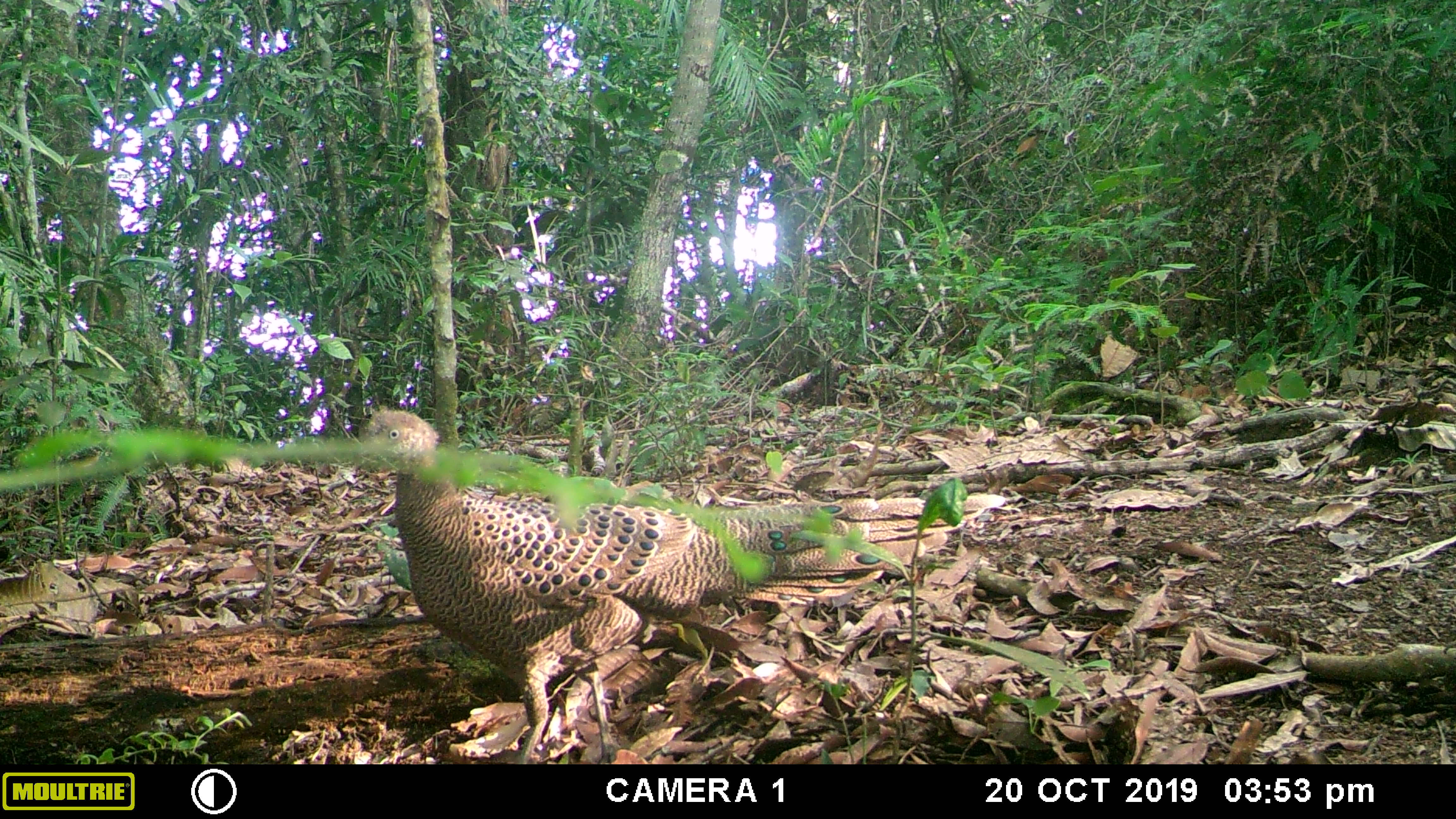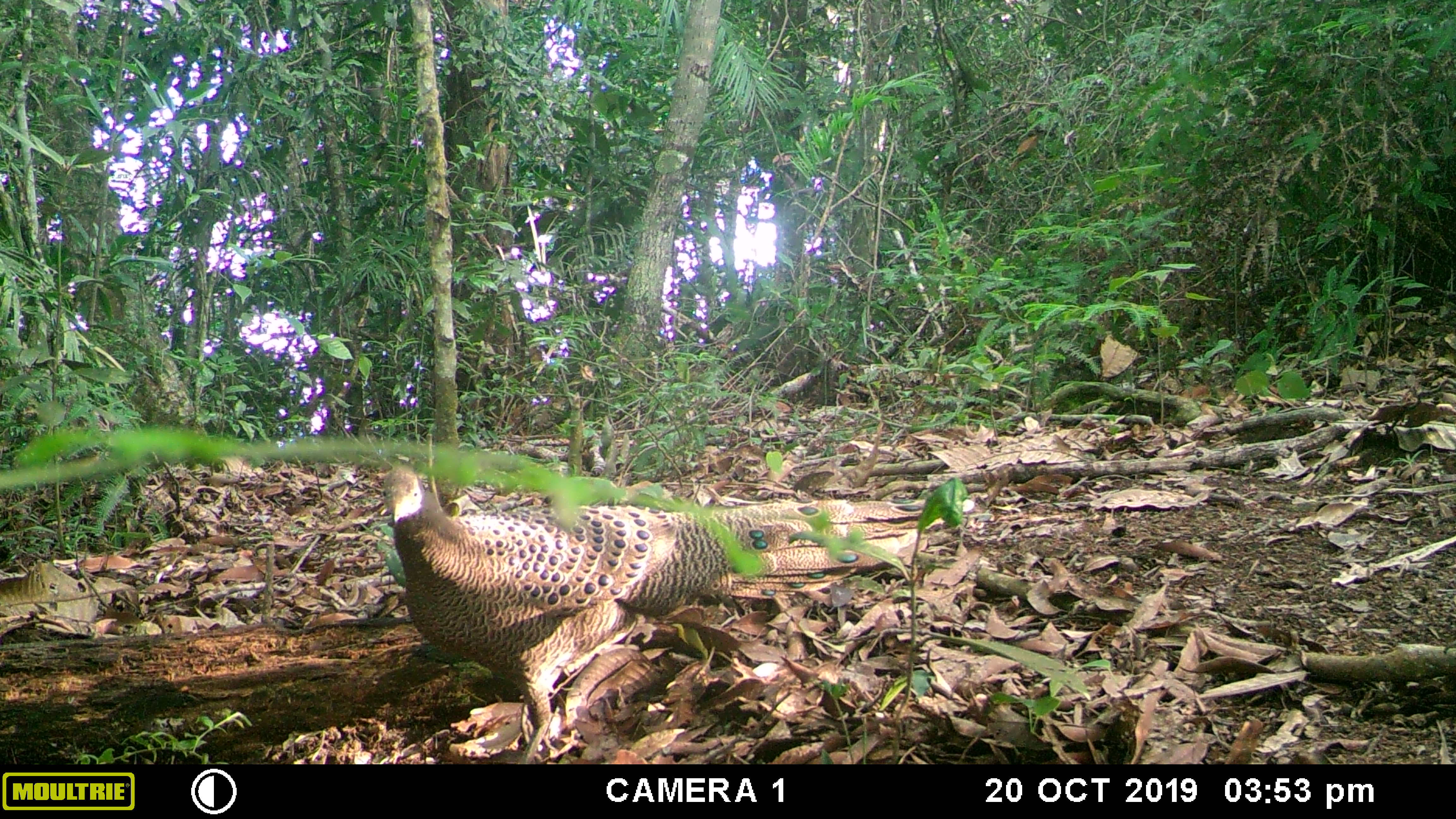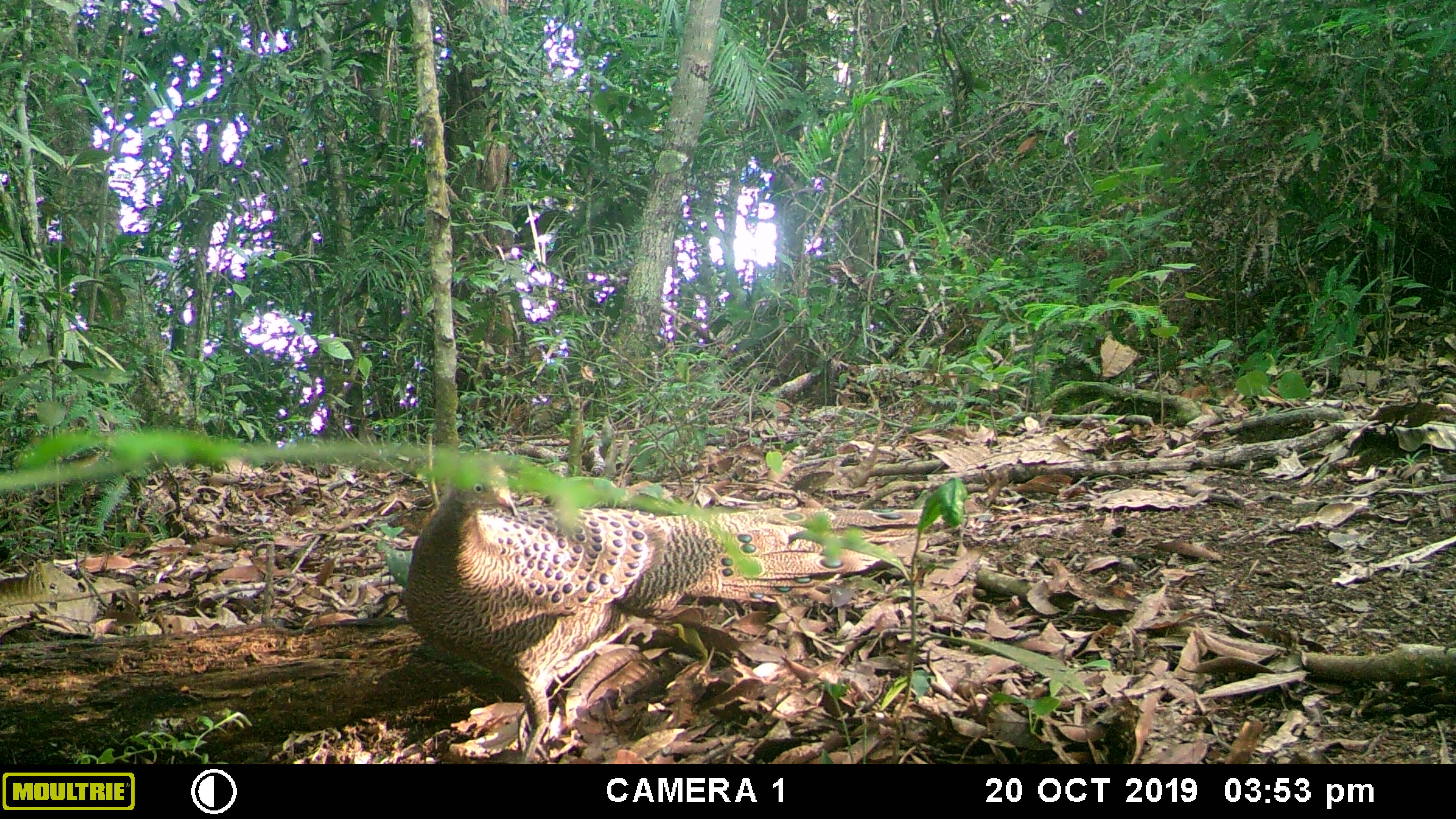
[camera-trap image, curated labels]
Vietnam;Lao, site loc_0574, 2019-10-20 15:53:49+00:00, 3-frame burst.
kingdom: Animalia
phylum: Chordata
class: Aves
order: Galliformes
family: Phasianidae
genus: Polyplectron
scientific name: Polyplectron bicalcaratum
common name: gray peacock-pheasant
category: grey peacock pheasant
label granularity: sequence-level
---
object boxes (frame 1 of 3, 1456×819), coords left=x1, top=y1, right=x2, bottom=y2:
grey peacock pheasant: left=353, top=406, right=1007, bottom=763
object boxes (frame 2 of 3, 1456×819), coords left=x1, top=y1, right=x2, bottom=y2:
grey peacock pheasant: left=379, top=461, right=976, bottom=761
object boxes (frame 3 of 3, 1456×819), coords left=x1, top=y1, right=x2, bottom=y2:
grey peacock pheasant: left=401, top=462, right=965, bottom=762